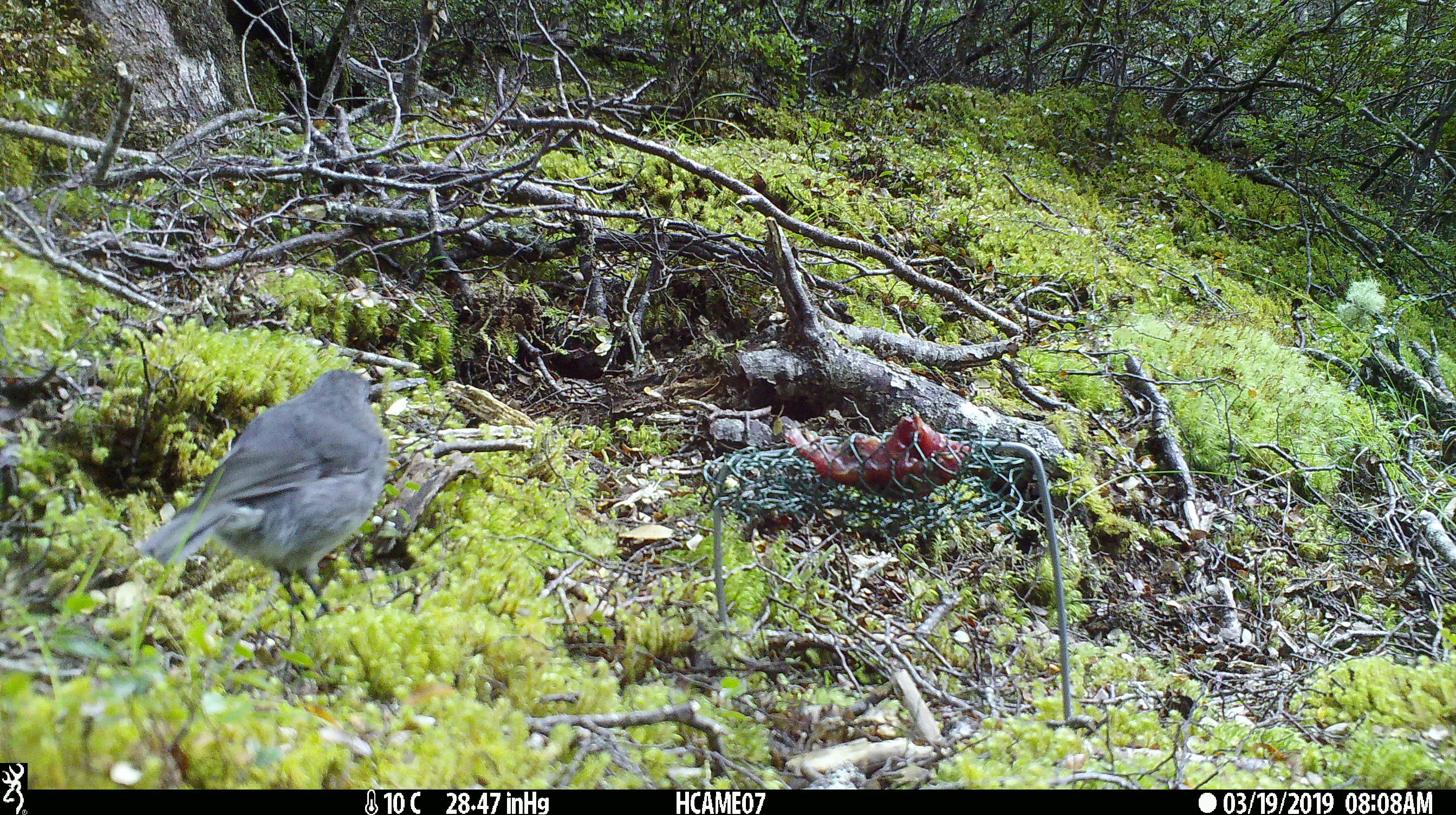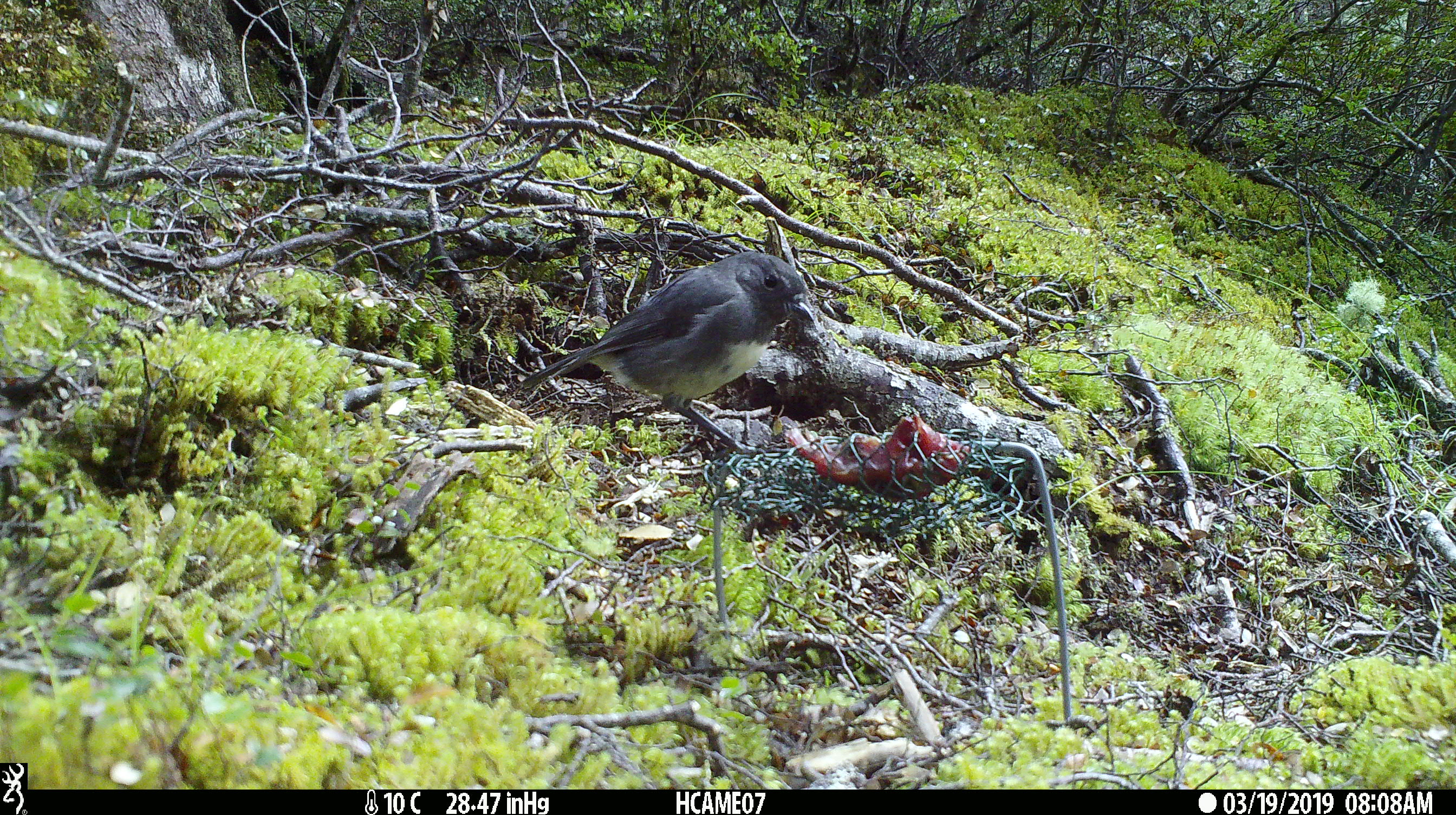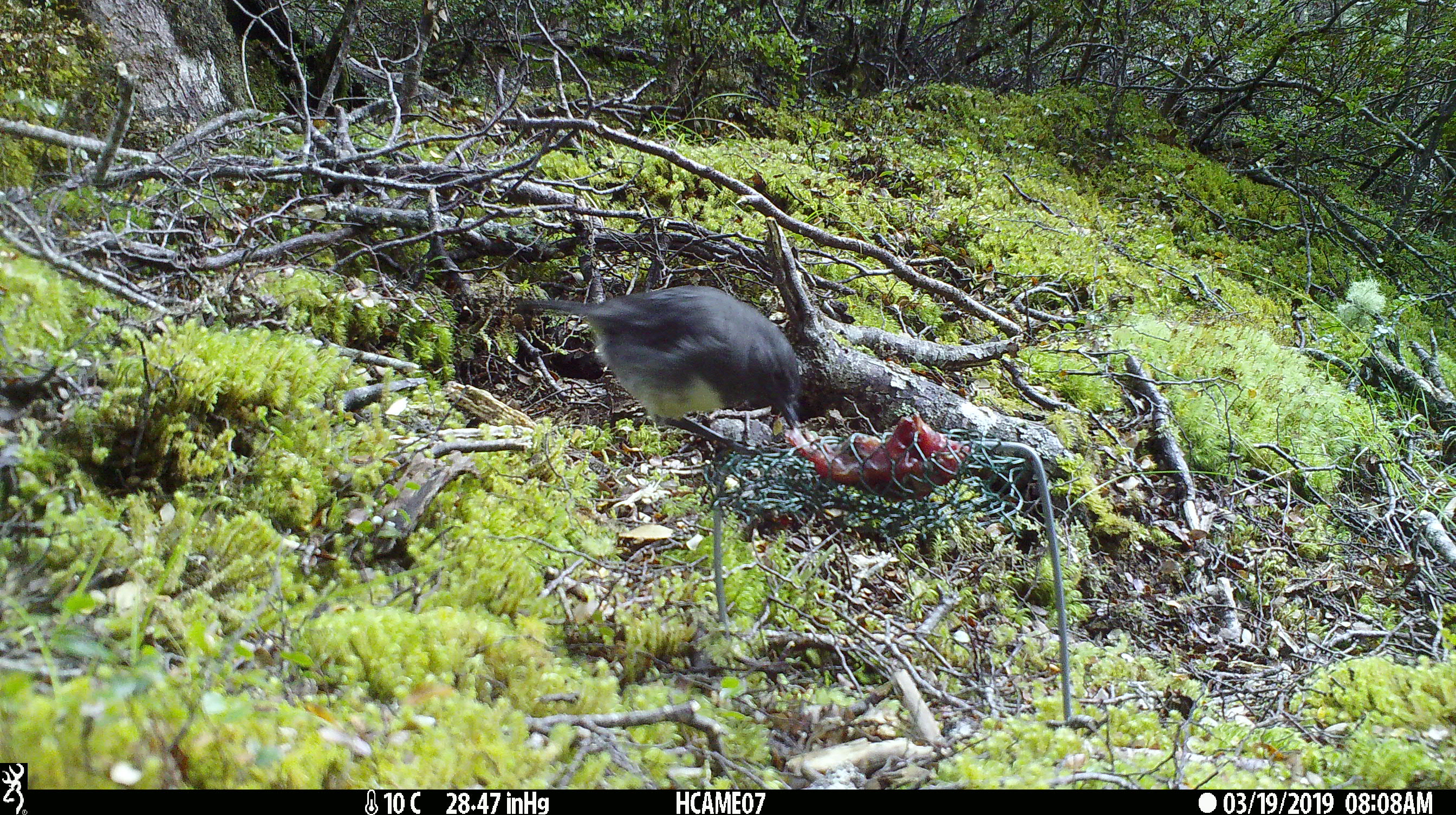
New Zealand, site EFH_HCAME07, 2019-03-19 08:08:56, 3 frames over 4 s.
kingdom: Animalia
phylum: Chordata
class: Aves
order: Passeriformes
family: Petroicidae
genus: Petroica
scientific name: Petroica australis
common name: new zealand robin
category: robin